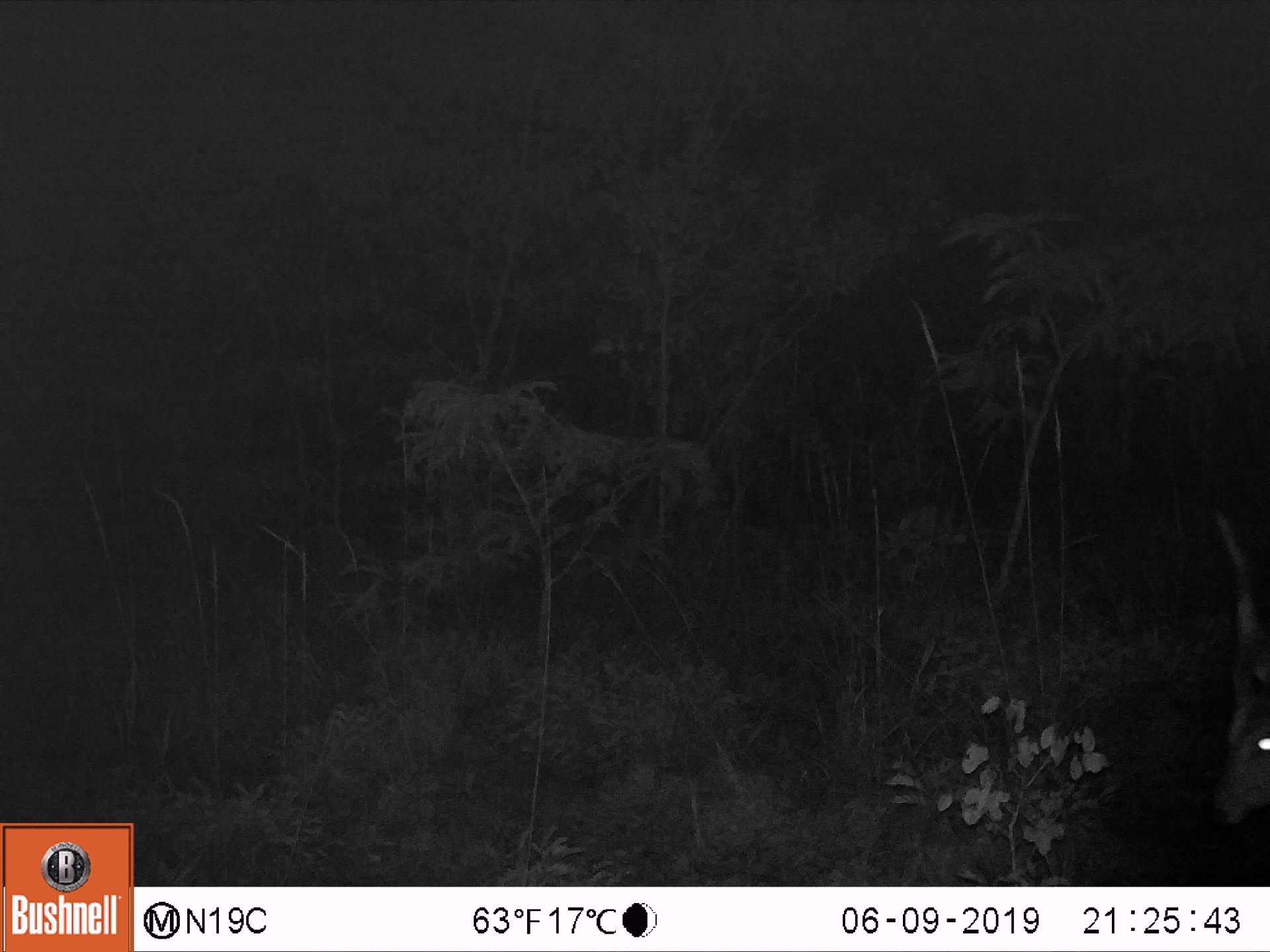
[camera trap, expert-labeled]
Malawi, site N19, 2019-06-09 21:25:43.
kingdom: Animalia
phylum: Chordata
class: Mammalia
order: Artiodactyla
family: Bovidae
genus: Tragelaphus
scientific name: Tragelaphus sylvaticus sylvaticus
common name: cape bushbuck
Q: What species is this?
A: Cape bushbuck (Tragelaphus sylvaticus sylvaticus).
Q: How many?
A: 1.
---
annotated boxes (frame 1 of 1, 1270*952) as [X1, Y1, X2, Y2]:
cape bushbuck: [1197, 500, 1269, 854]